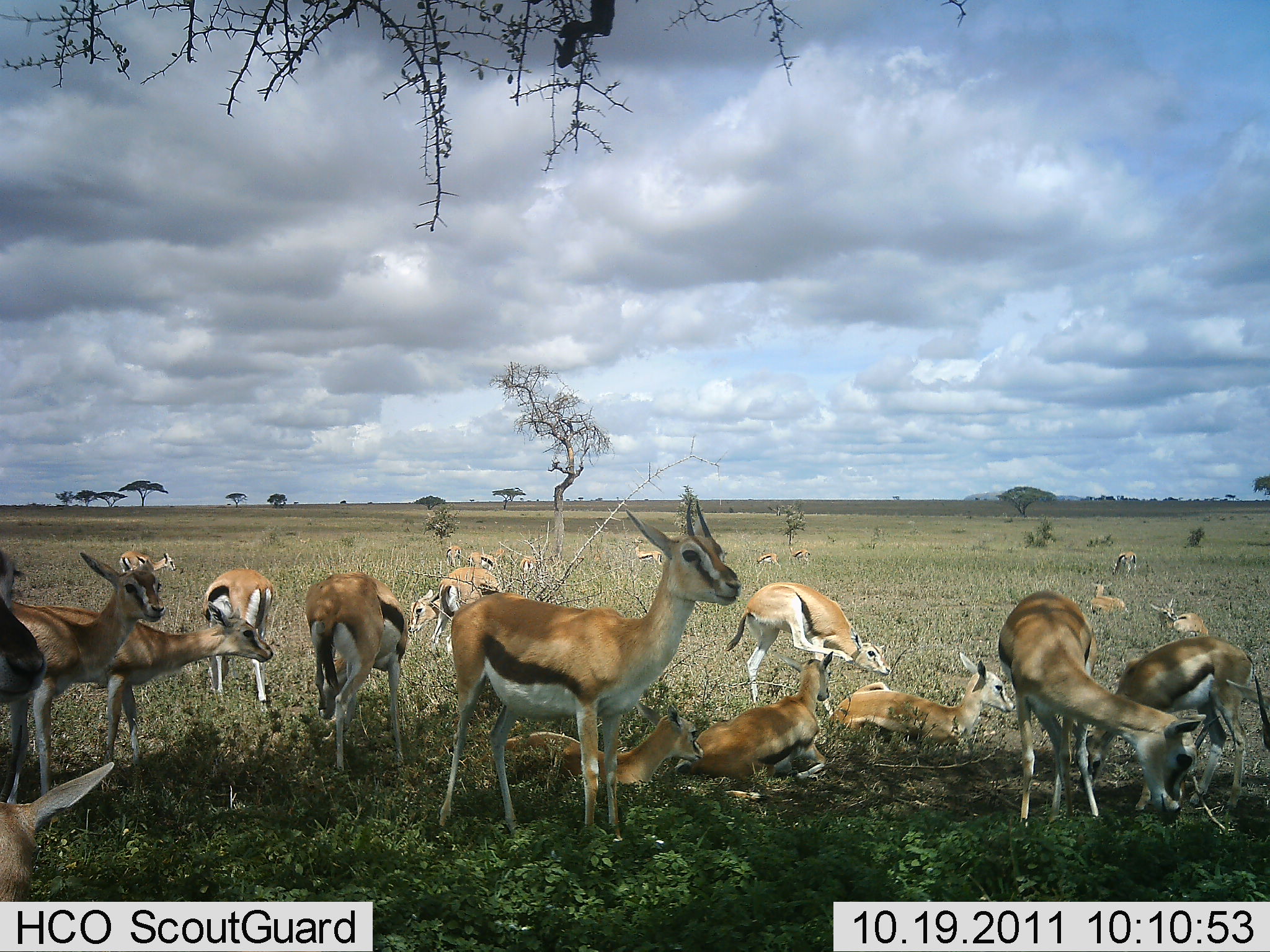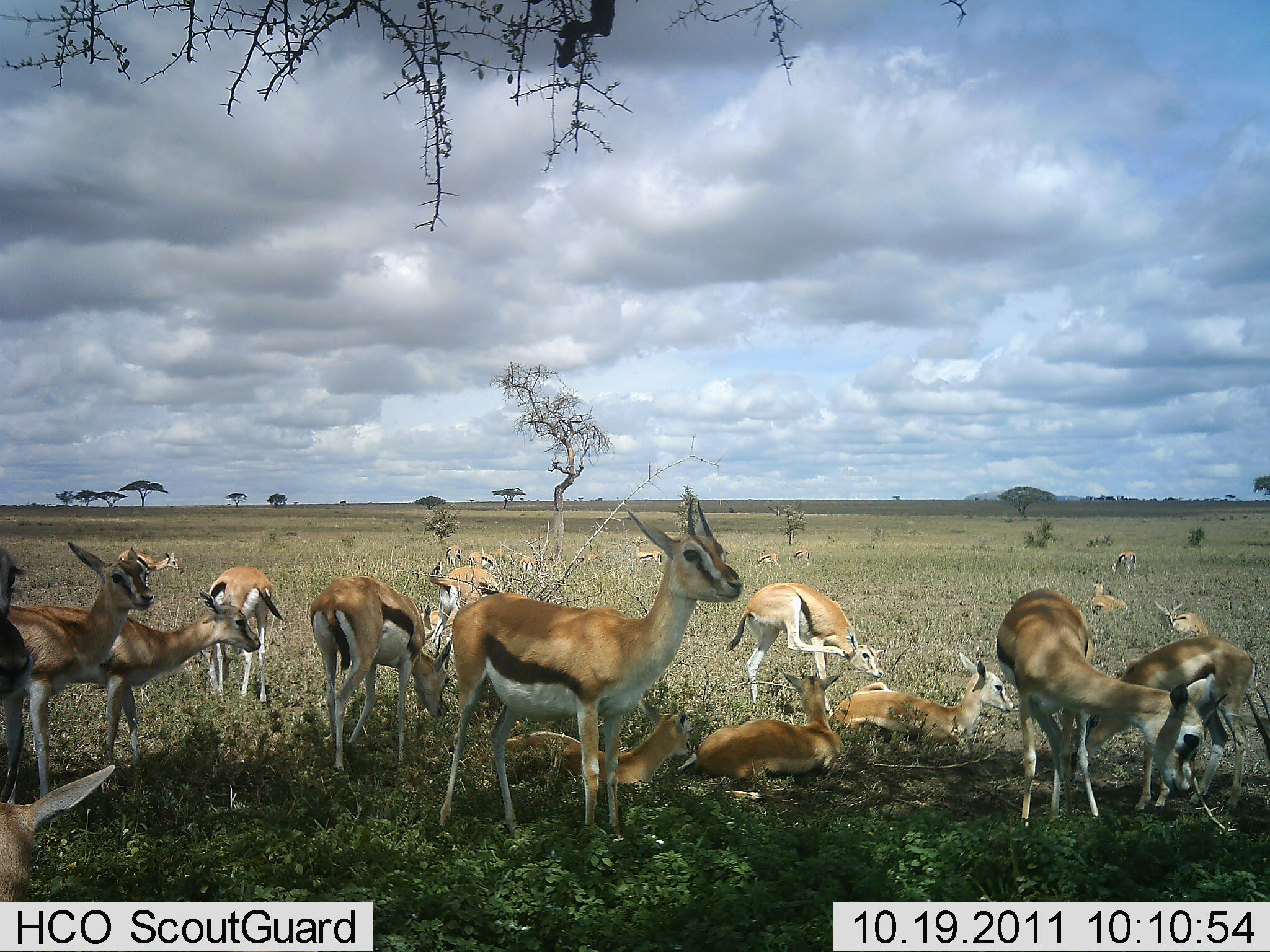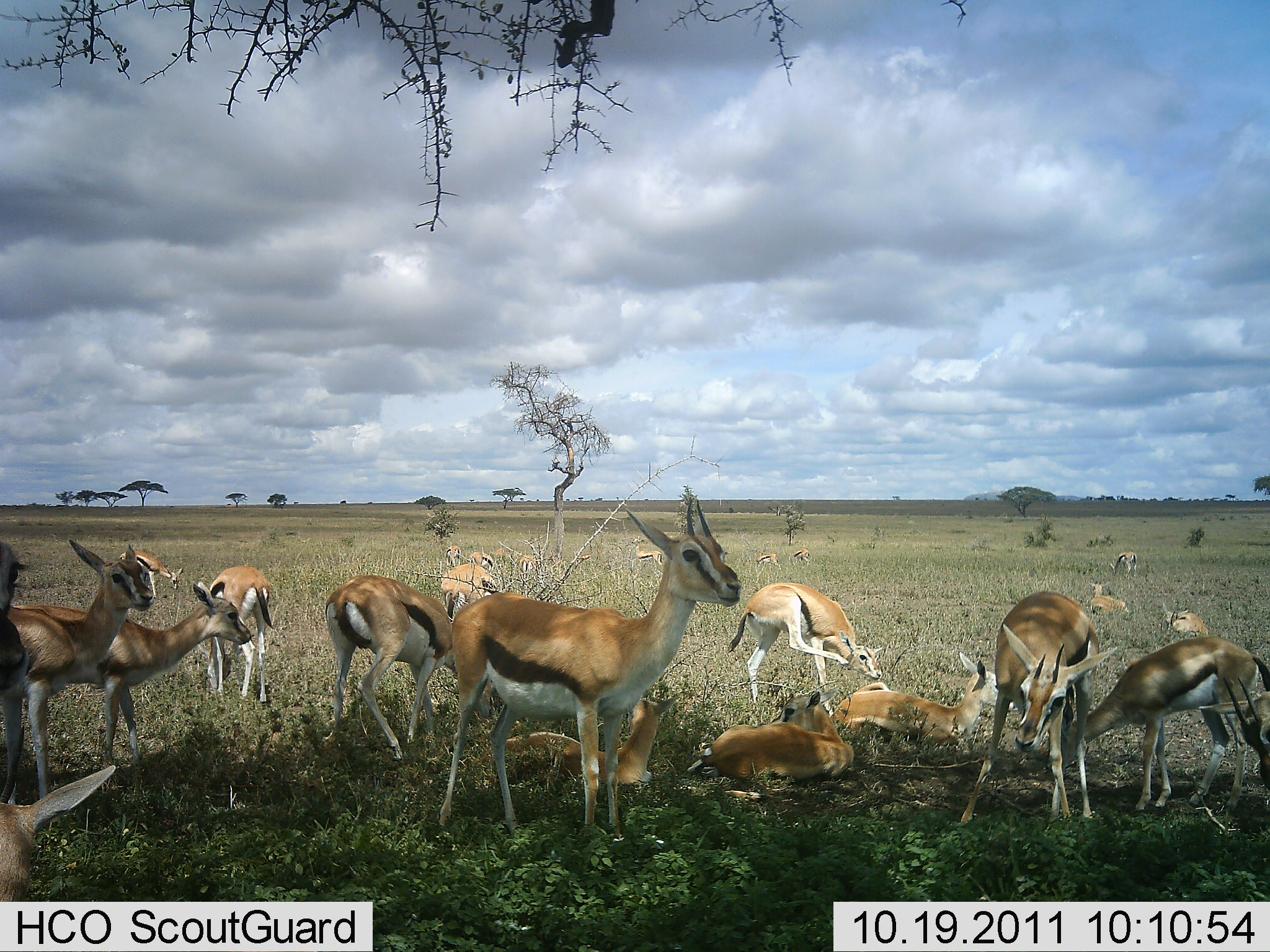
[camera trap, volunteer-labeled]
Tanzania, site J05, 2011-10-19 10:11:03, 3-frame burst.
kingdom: Animalia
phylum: Chordata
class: Mammalia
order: Artiodactyla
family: Bovidae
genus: Eudorcas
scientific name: Eudorcas thomsonii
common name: thomson's gazelle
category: gazellethomsons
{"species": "gazellethomsons (thomson's gazelle) (Eudorcas thomsonii)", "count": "11-50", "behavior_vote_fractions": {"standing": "85%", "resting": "85%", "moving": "23%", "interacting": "23%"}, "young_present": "0%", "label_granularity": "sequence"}